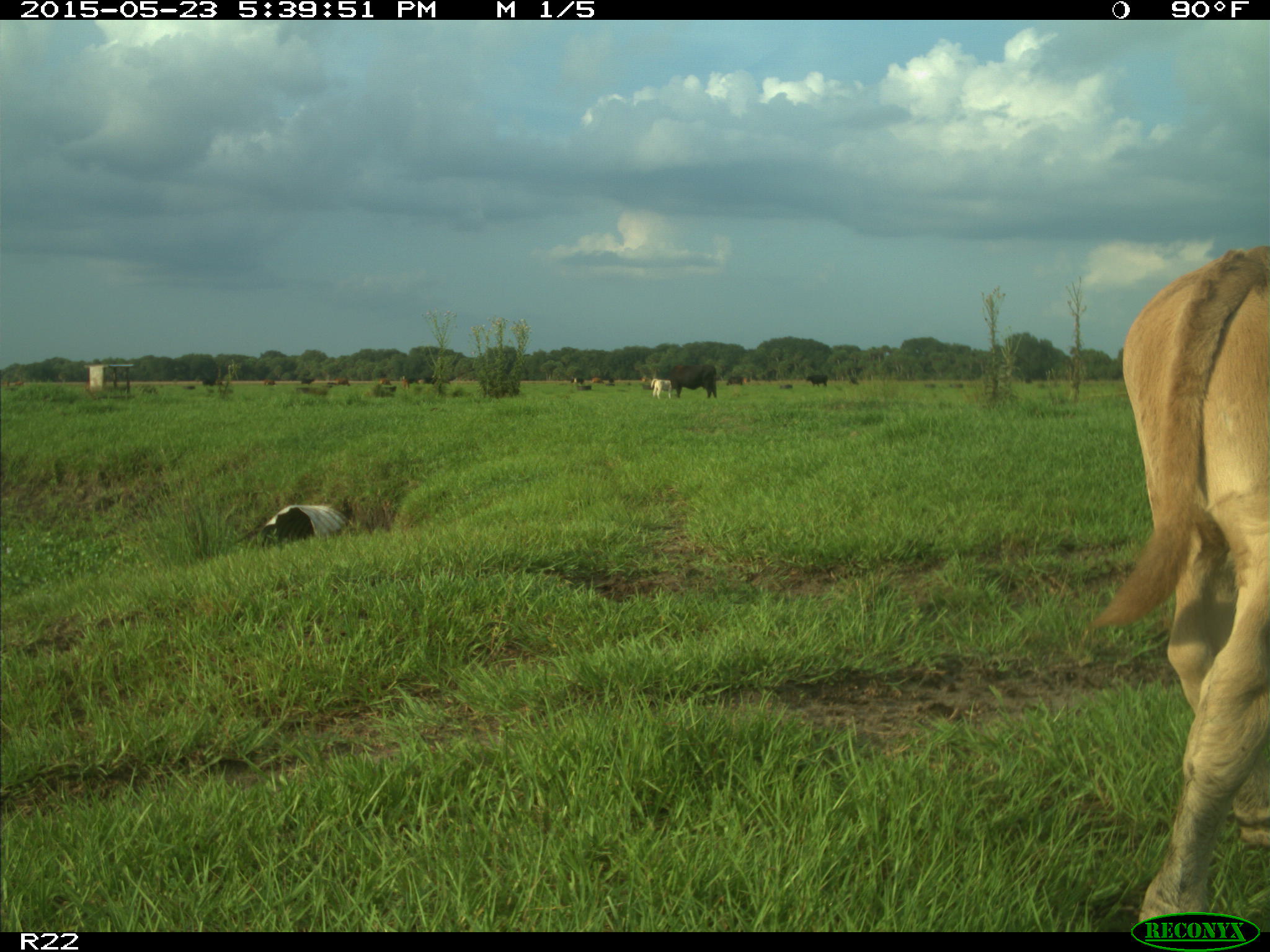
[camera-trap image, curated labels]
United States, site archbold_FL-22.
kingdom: Animalia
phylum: Chordata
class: Mammalia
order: Artiodactyla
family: Bovidae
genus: Bos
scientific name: Bos taurus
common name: domestic cow